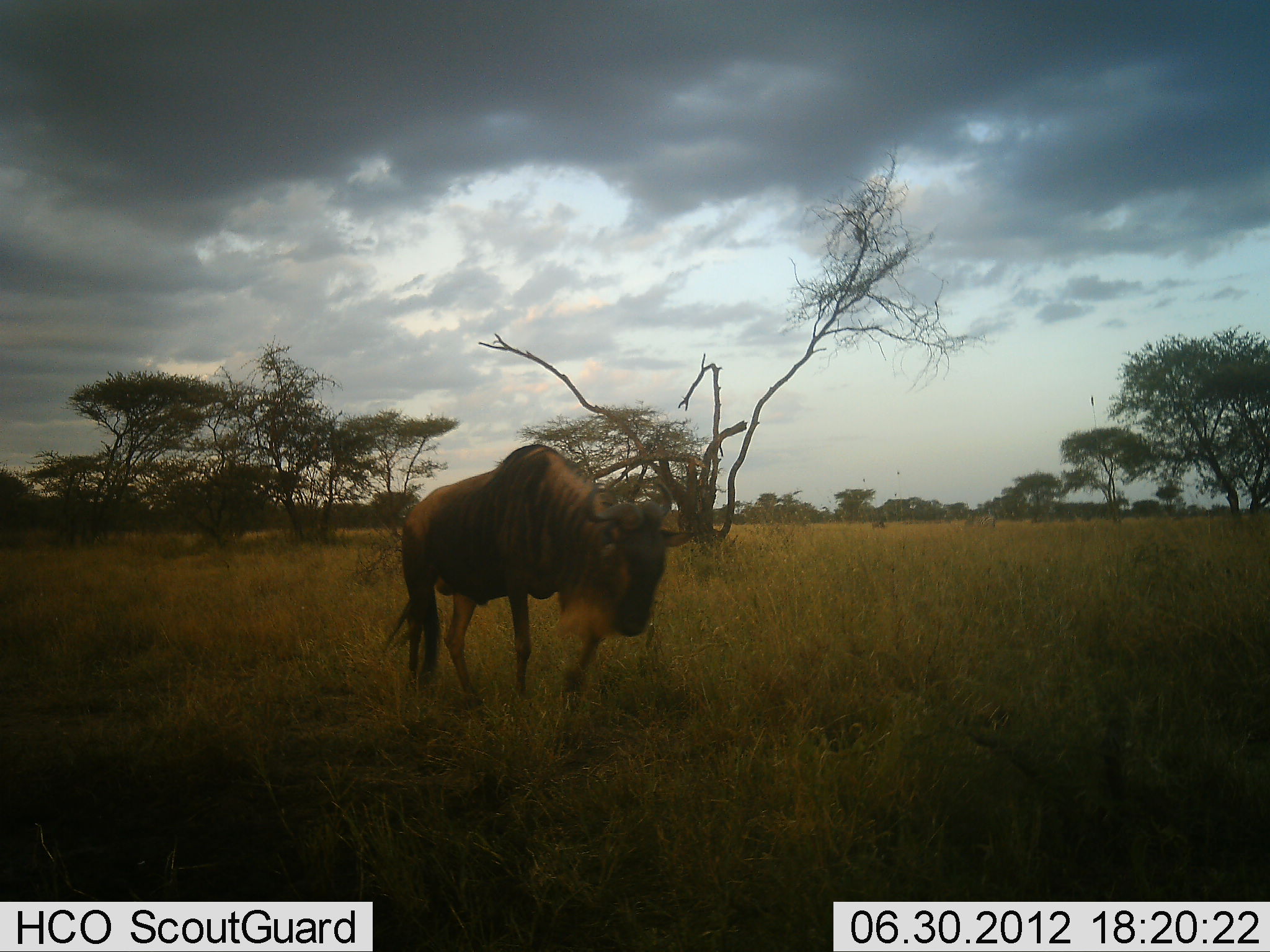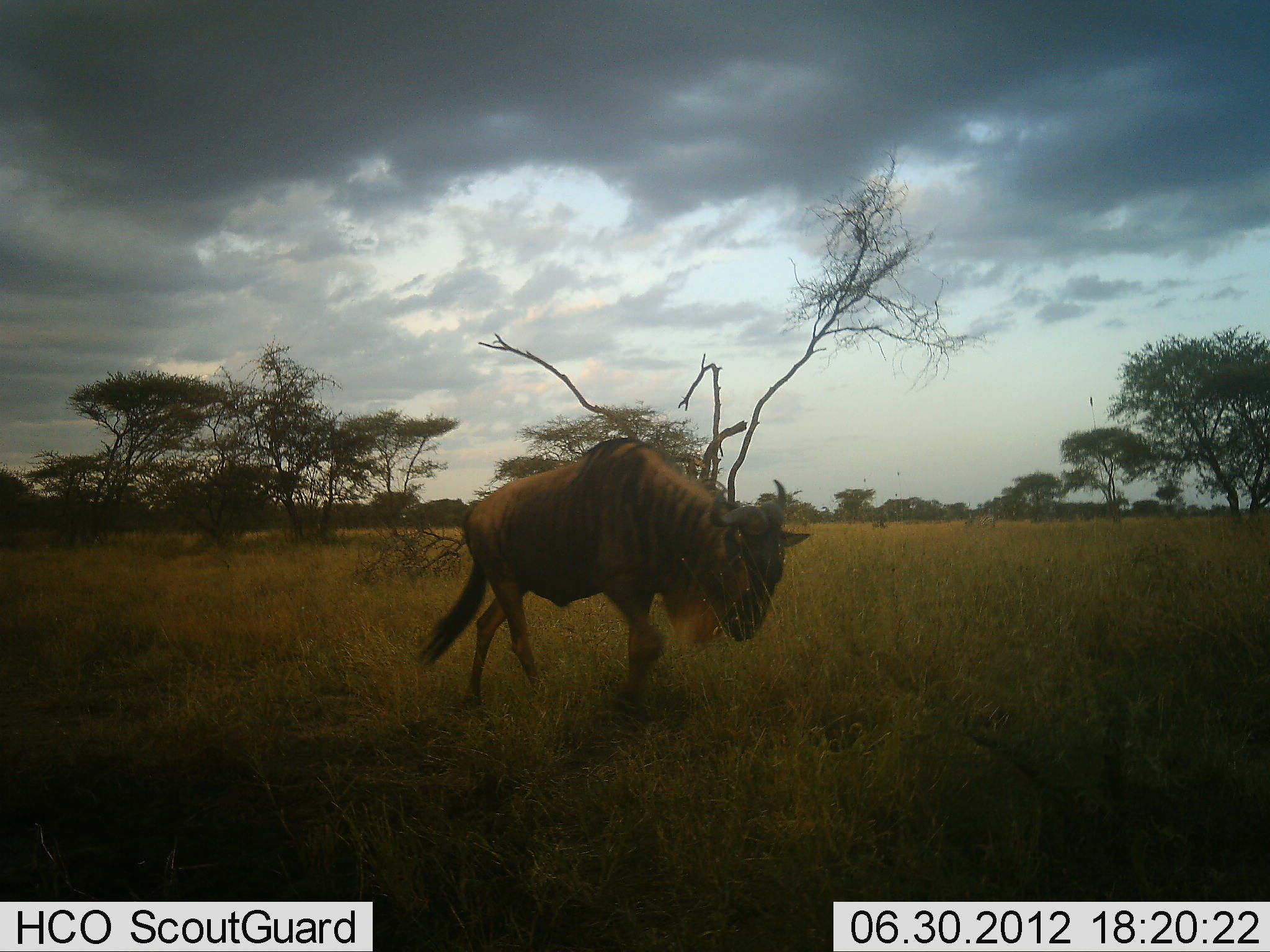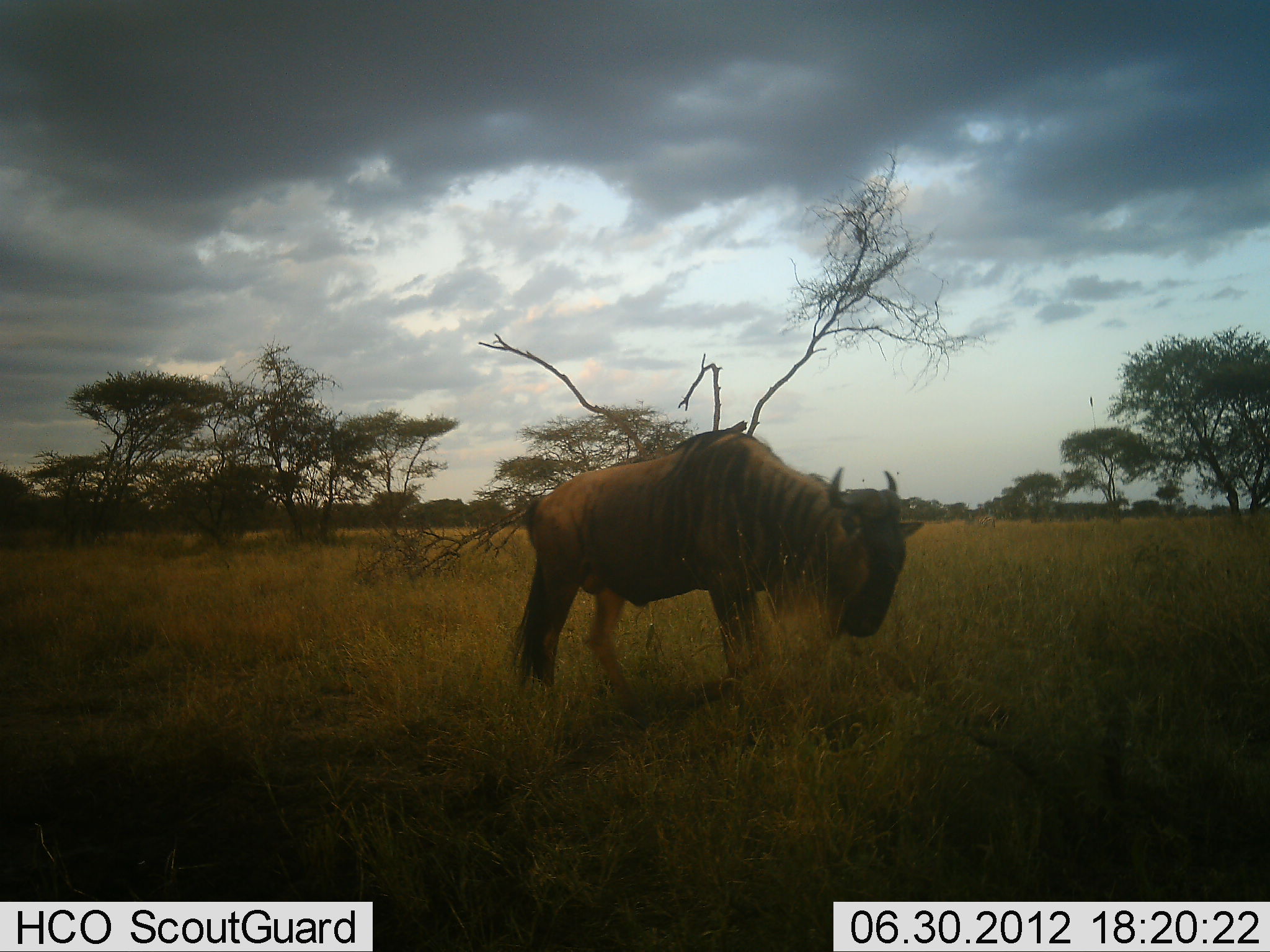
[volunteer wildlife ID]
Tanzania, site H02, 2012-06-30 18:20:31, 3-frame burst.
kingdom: Animalia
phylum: Chordata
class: Mammalia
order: Artiodactyla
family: Bovidae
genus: Connochaetes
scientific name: Connochaetes taurinus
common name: blue wildebeest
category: wildebeest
Wildebeest (blue wildebeest) (Connochaetes taurinus), count 1. Behavior (volunteer vote fractions): standing 0%, resting 0%, moving 100%, interacting 0%. Young present (vote fraction): 0%. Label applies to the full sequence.